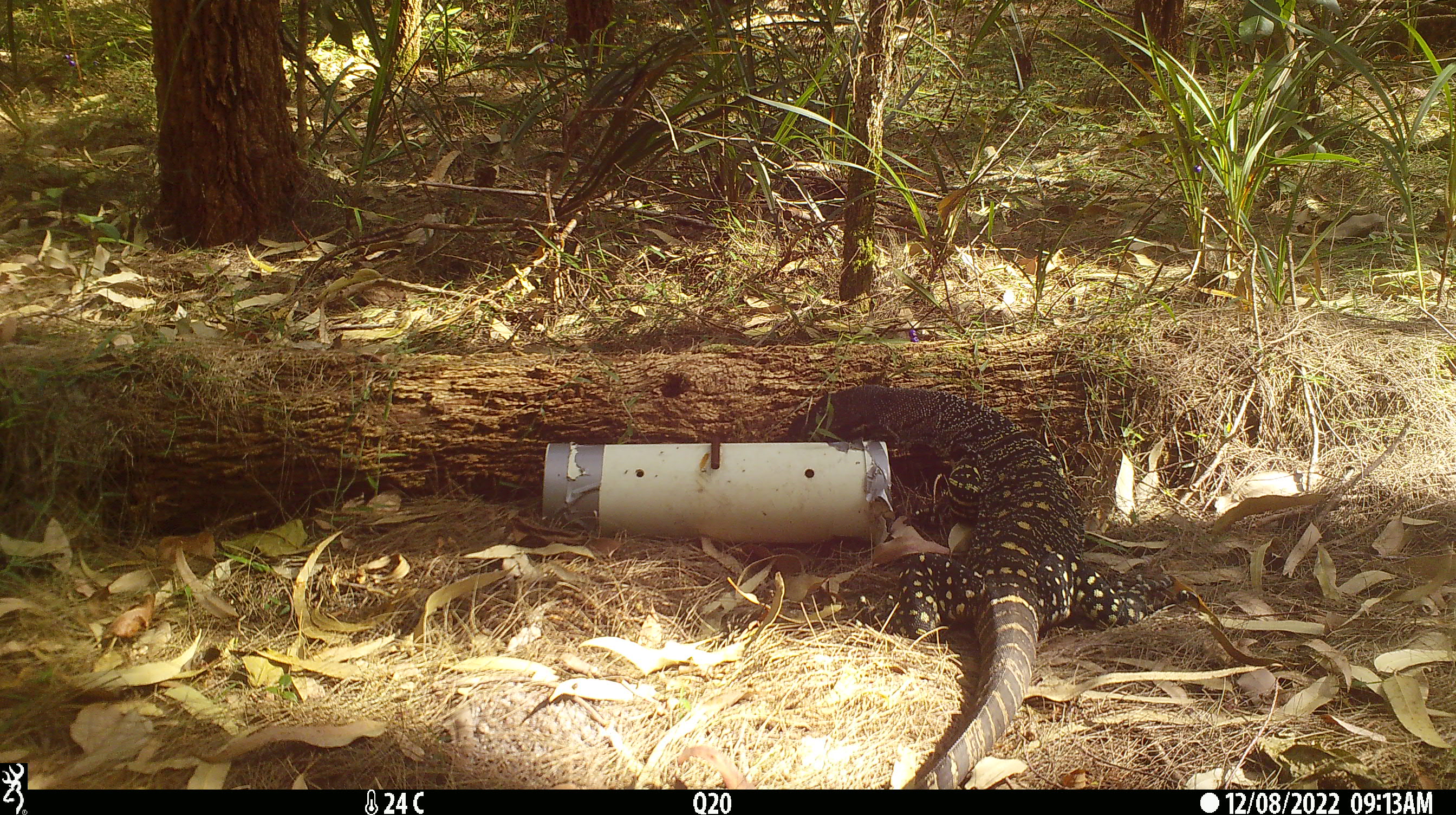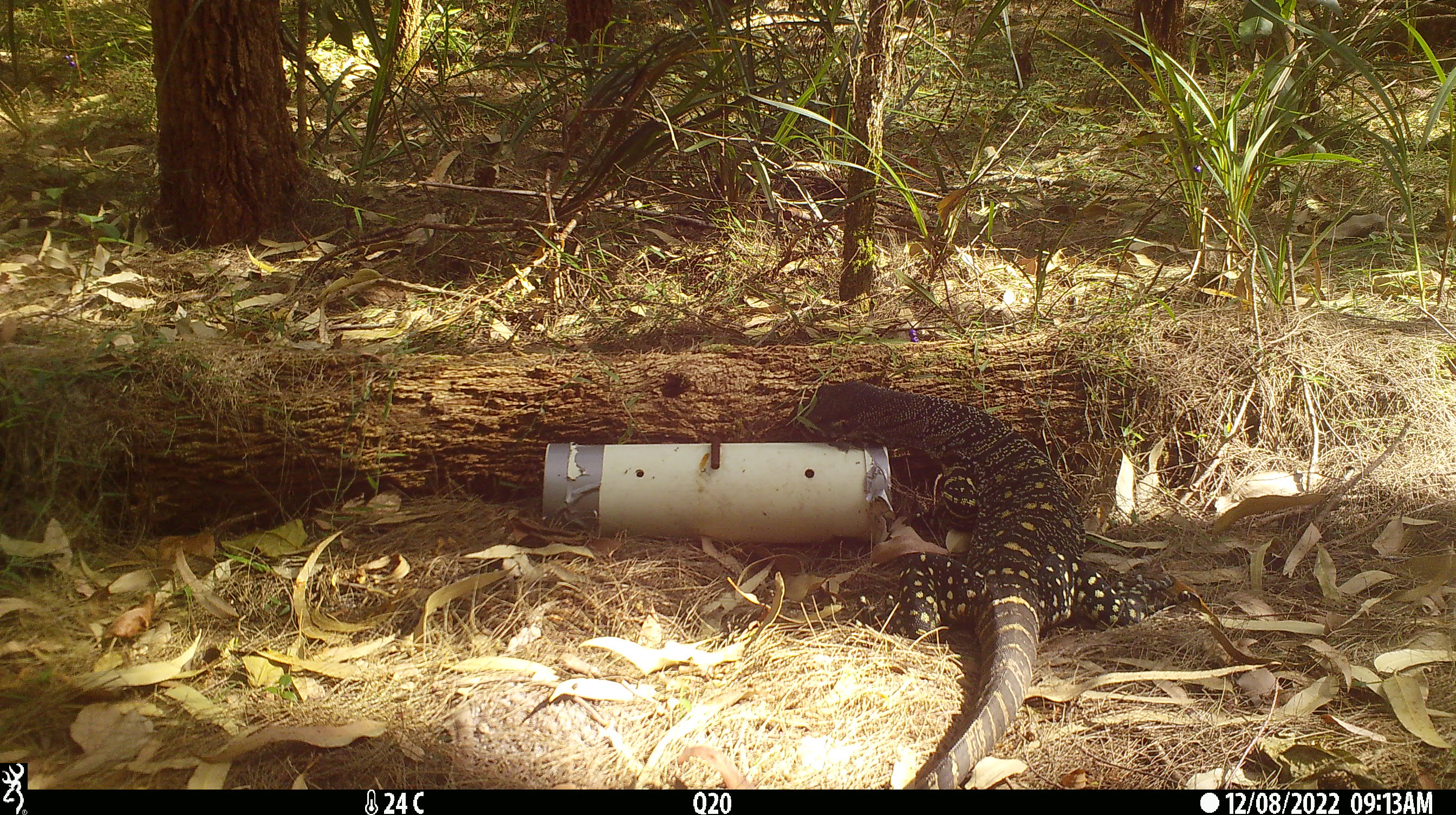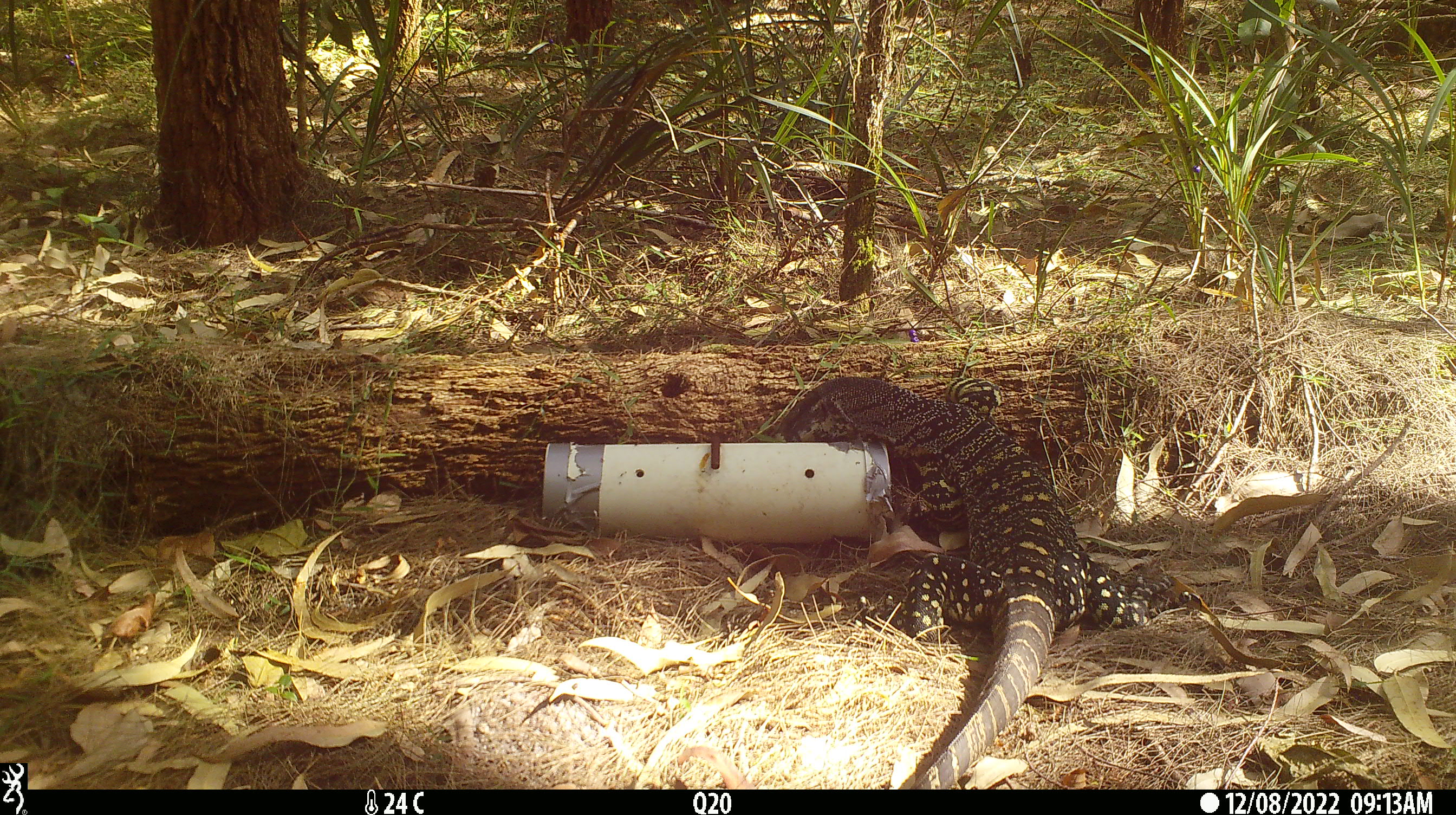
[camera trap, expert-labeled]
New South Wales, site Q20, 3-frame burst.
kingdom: Animalia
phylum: Chordata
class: Reptilia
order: Squamata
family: Varanidae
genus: Varanus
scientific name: Varanus varius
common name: lace monitor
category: goanna